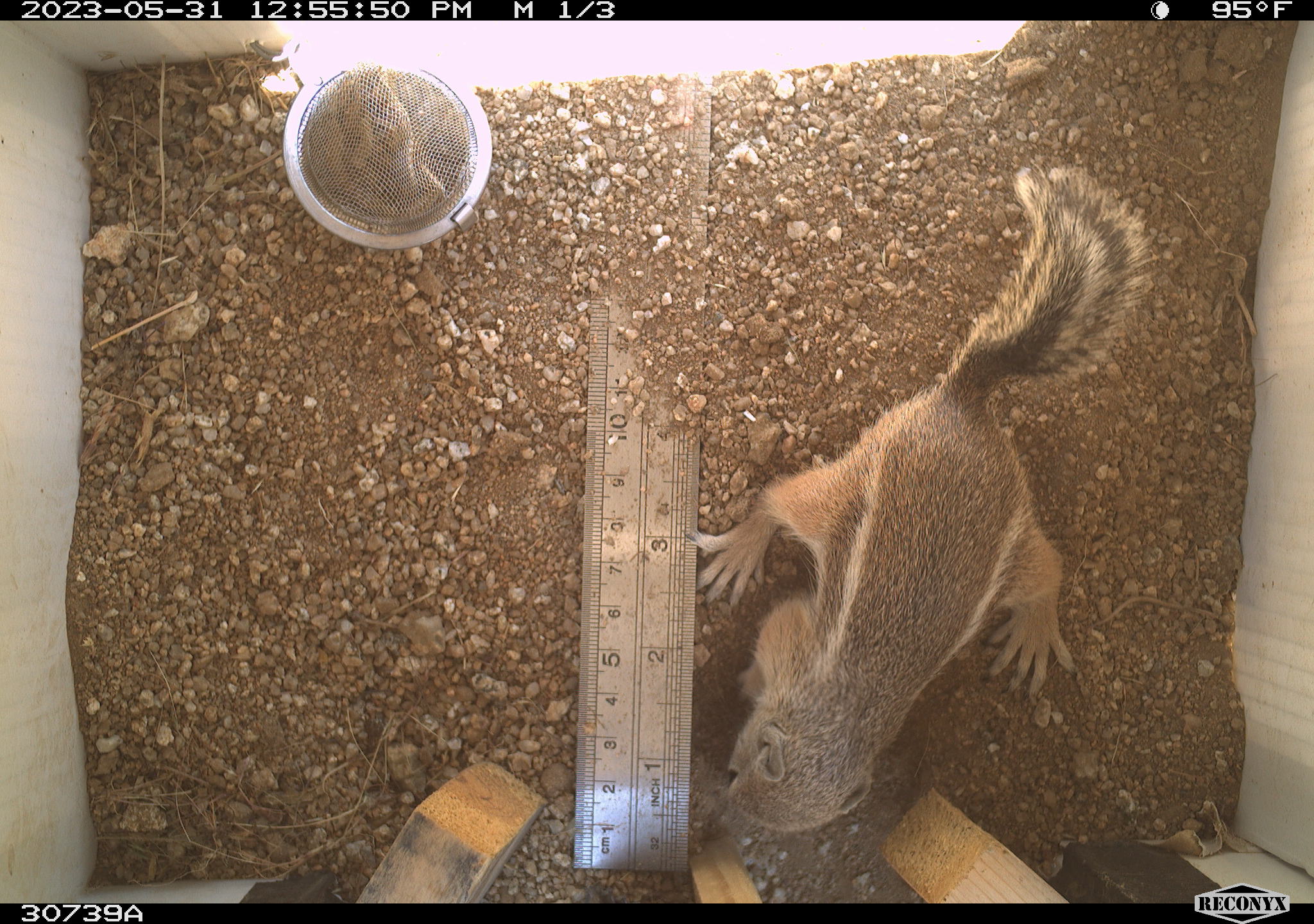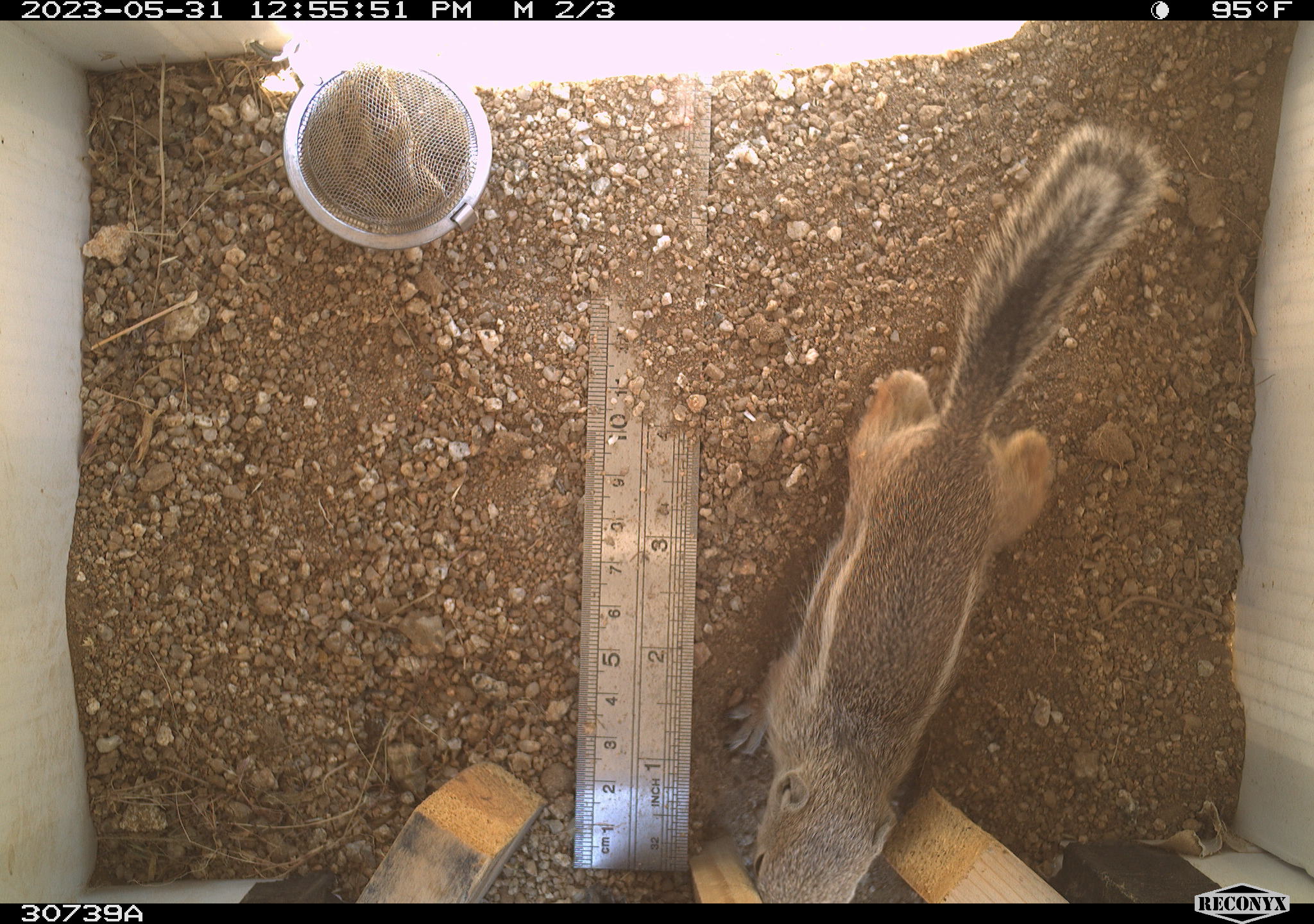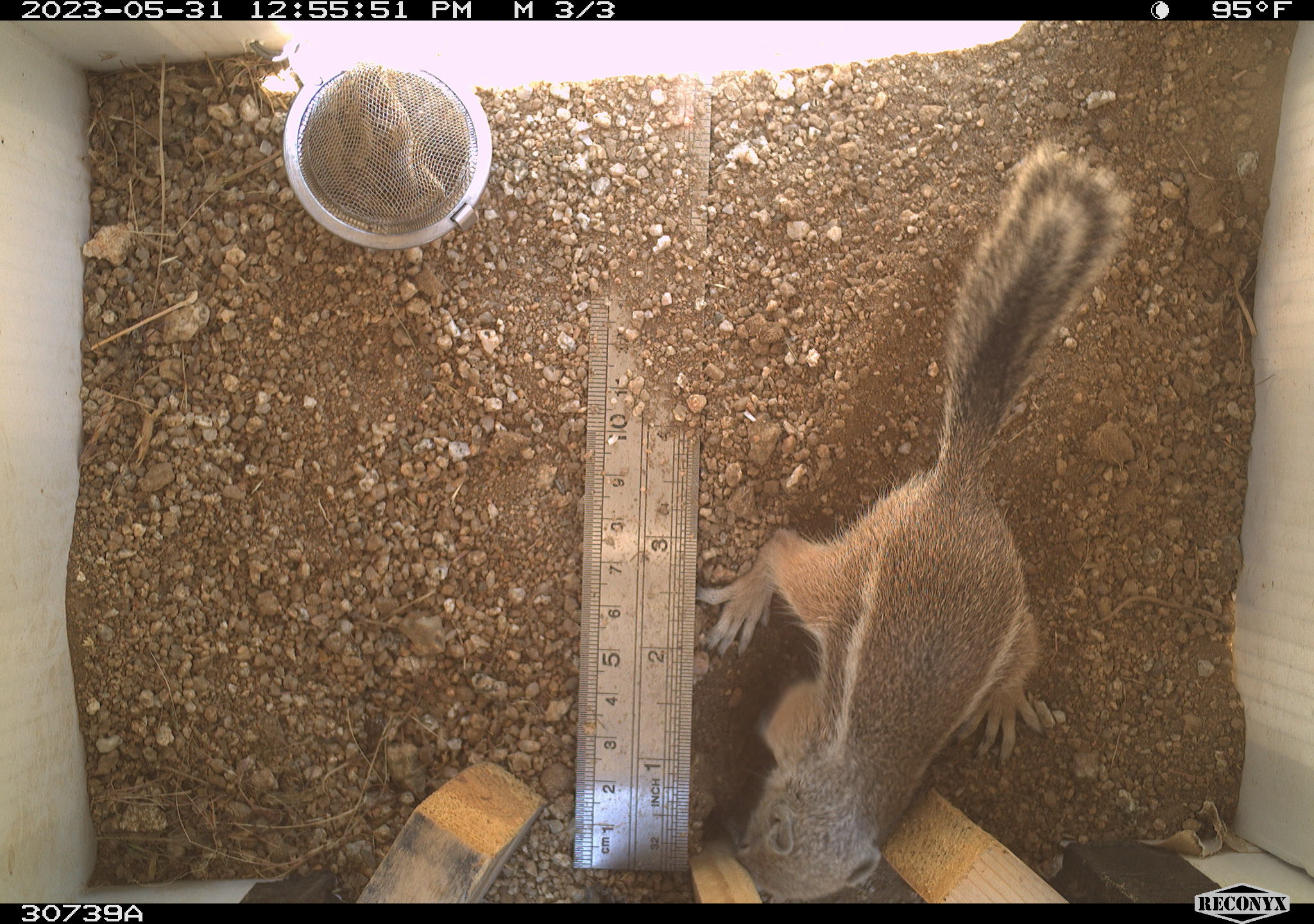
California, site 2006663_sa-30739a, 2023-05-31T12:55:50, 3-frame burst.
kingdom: Animalia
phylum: Chordata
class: Mammalia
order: Rodentia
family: Sciuridae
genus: Ammospermophilus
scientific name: Ammospermophilus leucurus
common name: white-tailed antelope squirrel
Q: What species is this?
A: White-tailed antelope squirrel (Ammospermophilus leucurus).